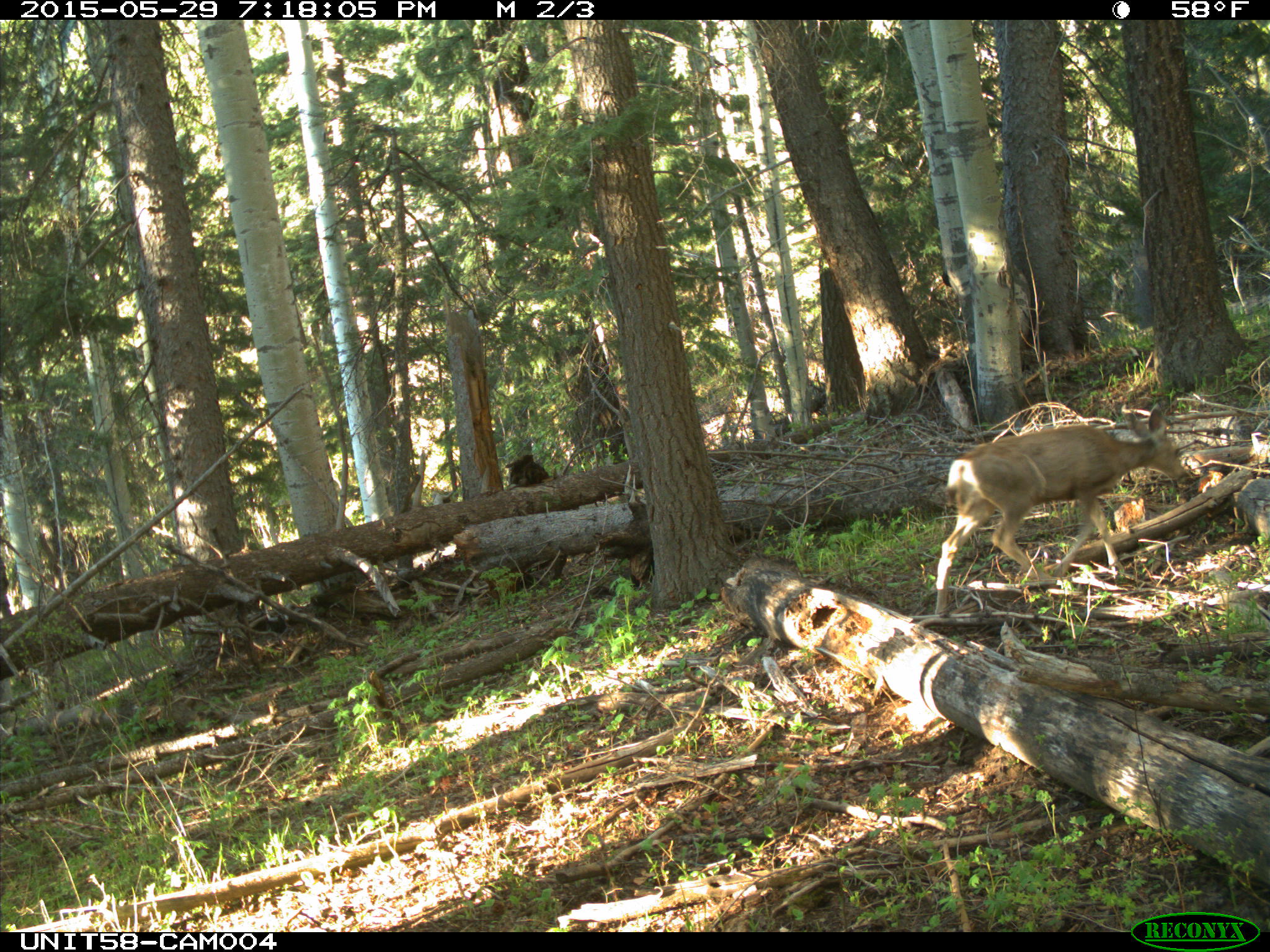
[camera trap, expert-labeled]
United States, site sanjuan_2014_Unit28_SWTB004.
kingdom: Animalia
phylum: Chordata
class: Mammalia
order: Artiodactyla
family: Cervidae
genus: Odocoileus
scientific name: Odocoileus hemionus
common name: mule deer